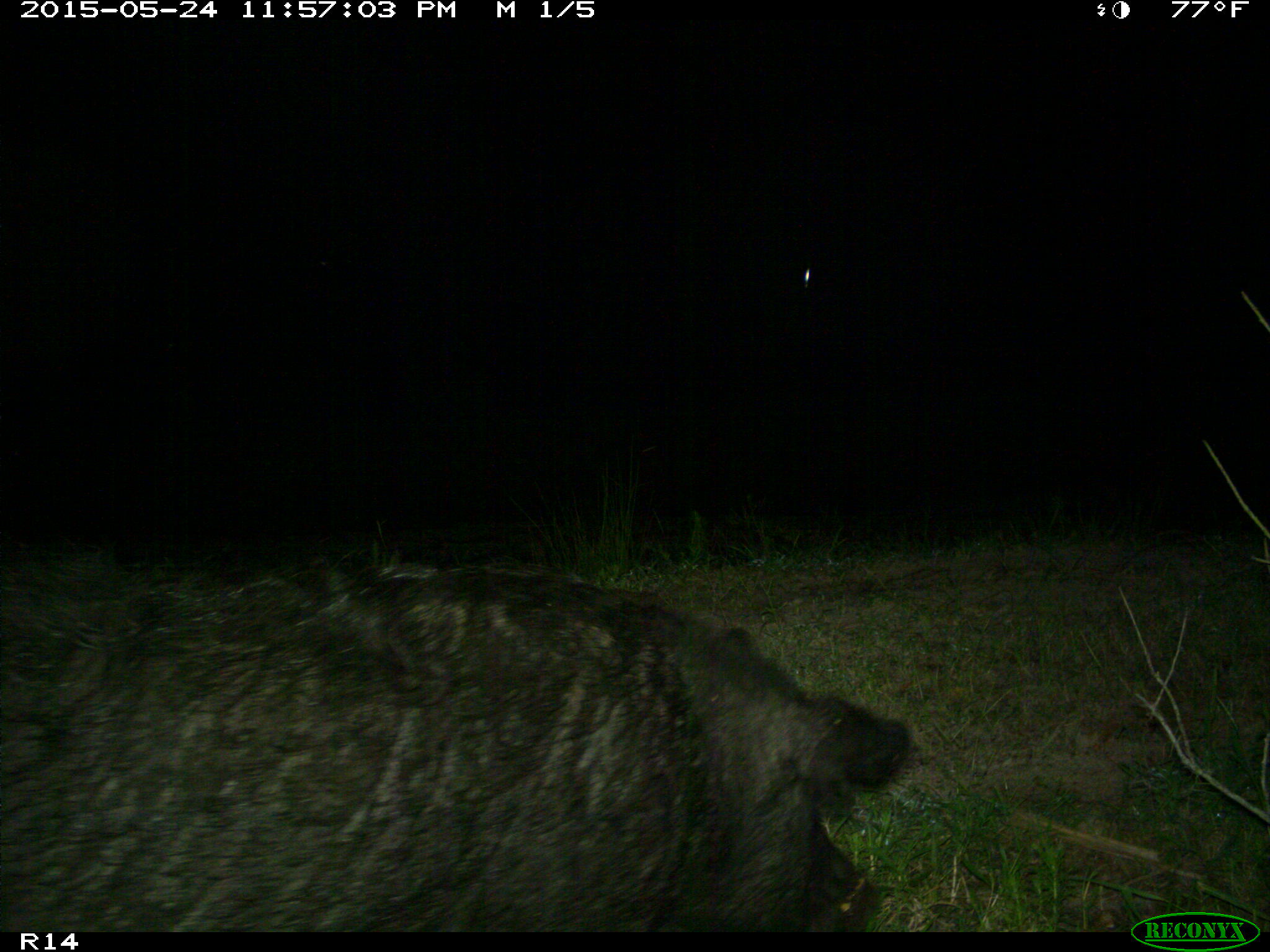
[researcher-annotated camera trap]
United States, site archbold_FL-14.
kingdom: Animalia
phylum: Chordata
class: Mammalia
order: Artiodactyla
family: Suidae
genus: Sus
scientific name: Sus scrofa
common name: wild boar